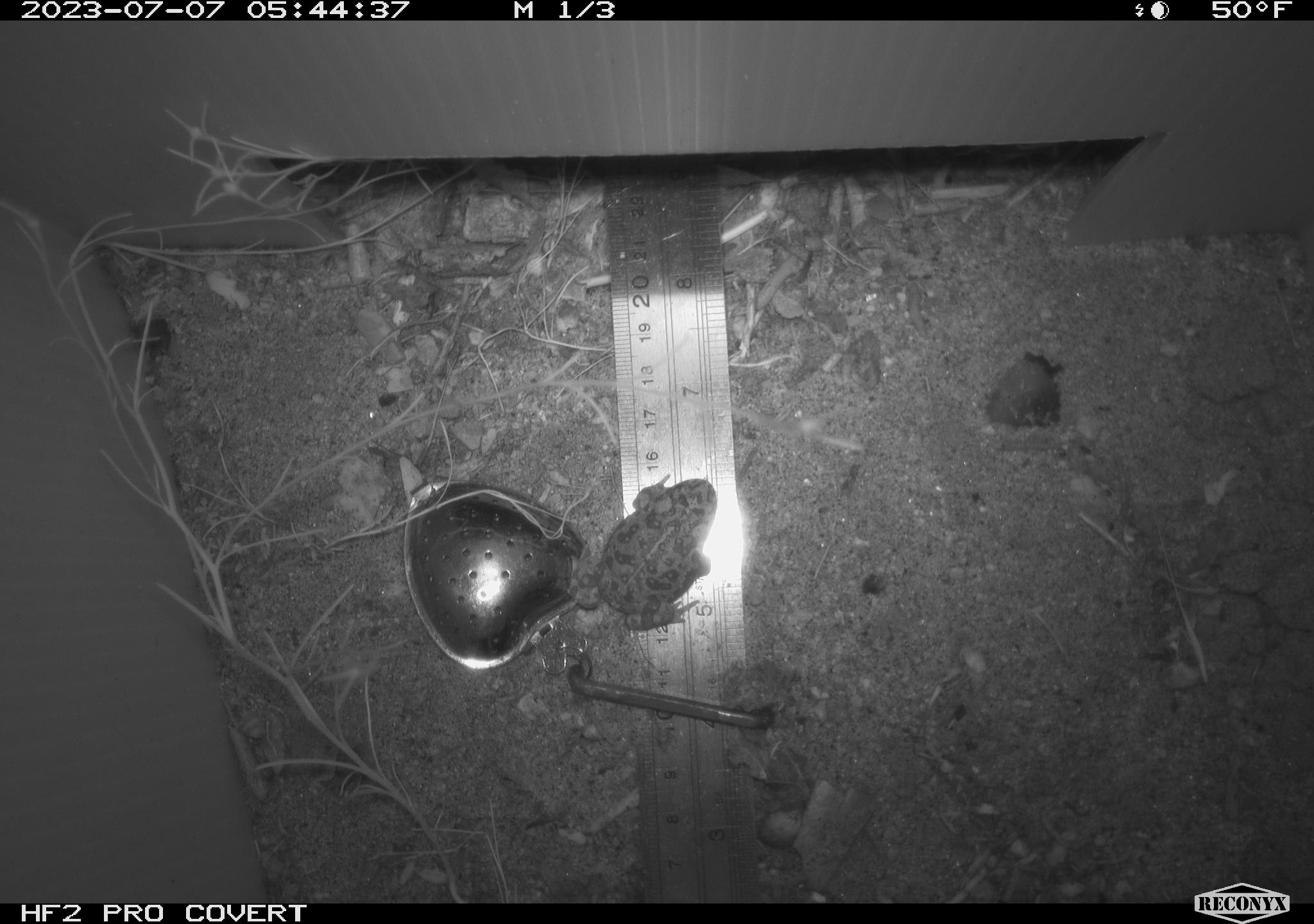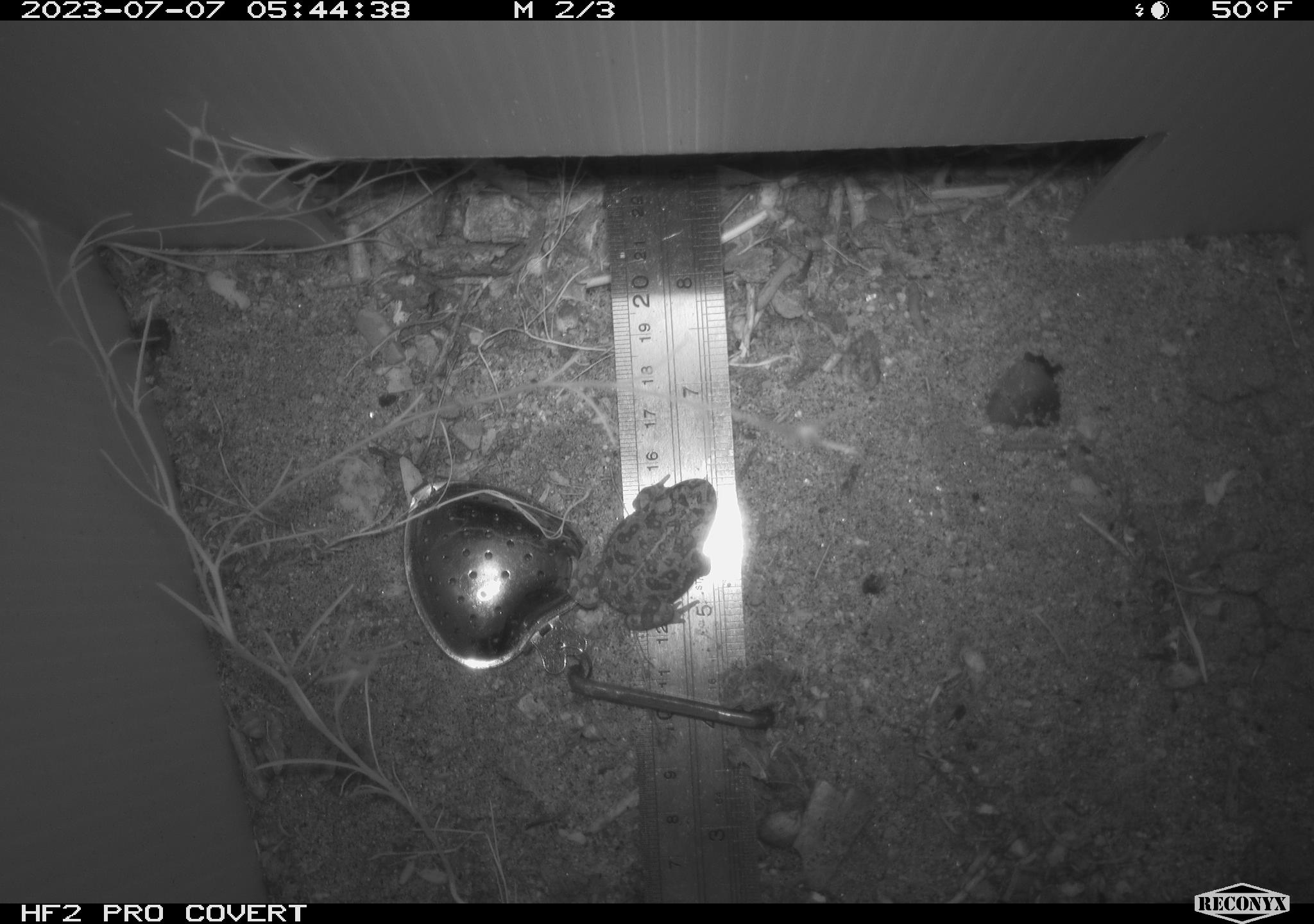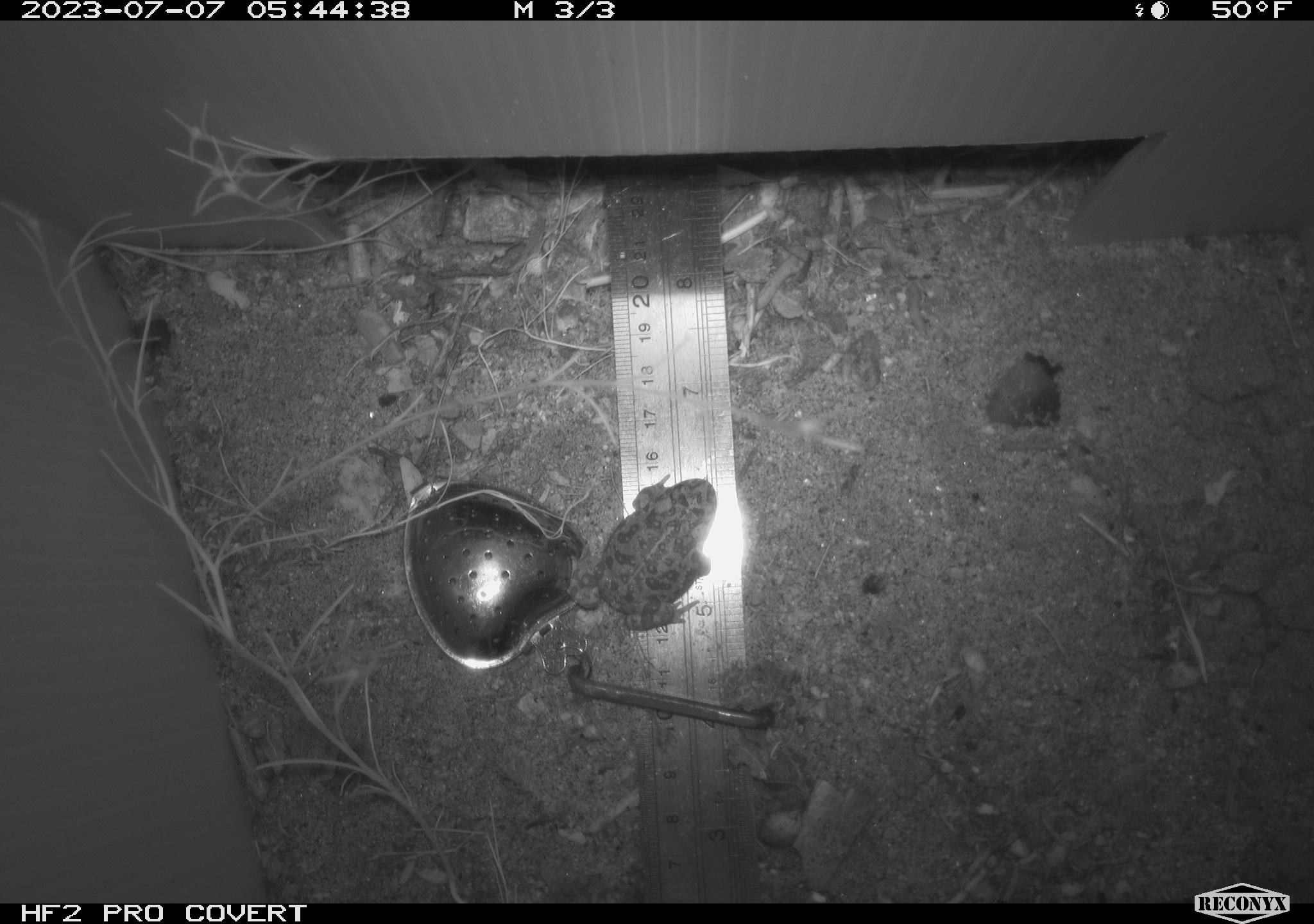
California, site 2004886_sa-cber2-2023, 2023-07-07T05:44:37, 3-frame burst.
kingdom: Animalia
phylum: Chordata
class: Amphibia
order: Anura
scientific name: Anura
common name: frogs